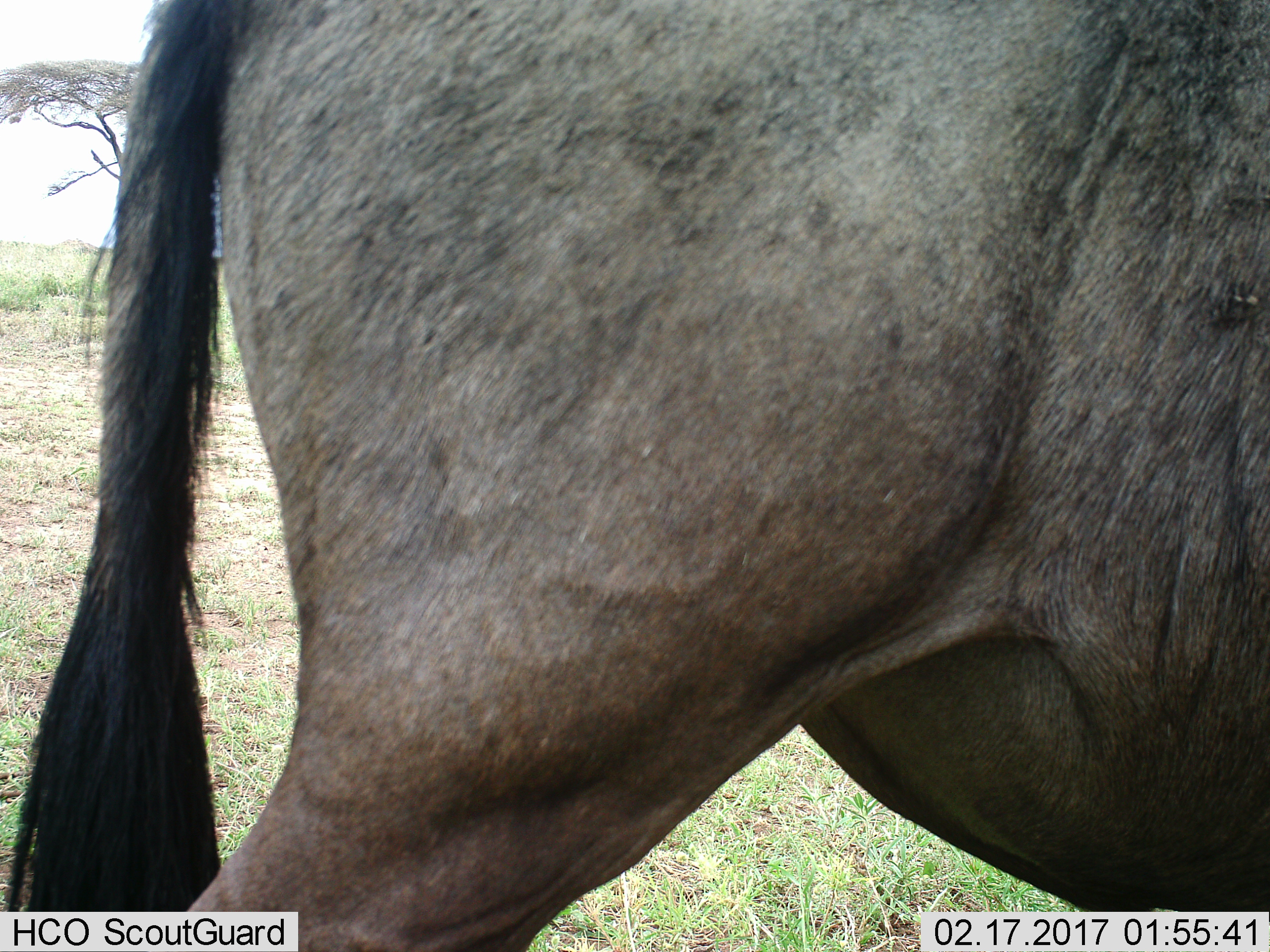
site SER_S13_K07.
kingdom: Animalia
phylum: Chordata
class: Mammalia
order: Artiodactyla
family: Bovidae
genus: Connochaetes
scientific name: Connochaetes taurinus taurinus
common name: blue wildebeest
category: wildebeestblue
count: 1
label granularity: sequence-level